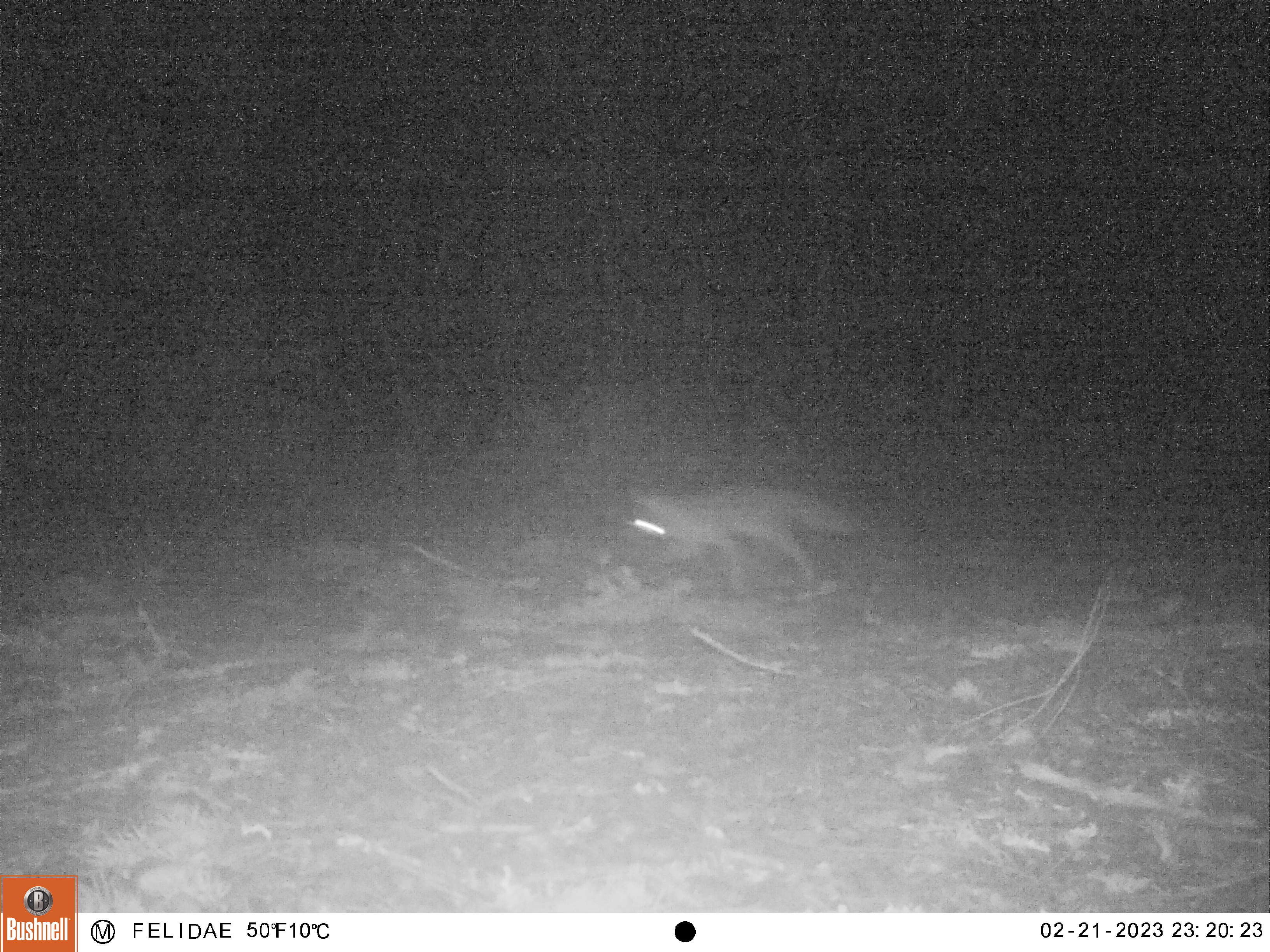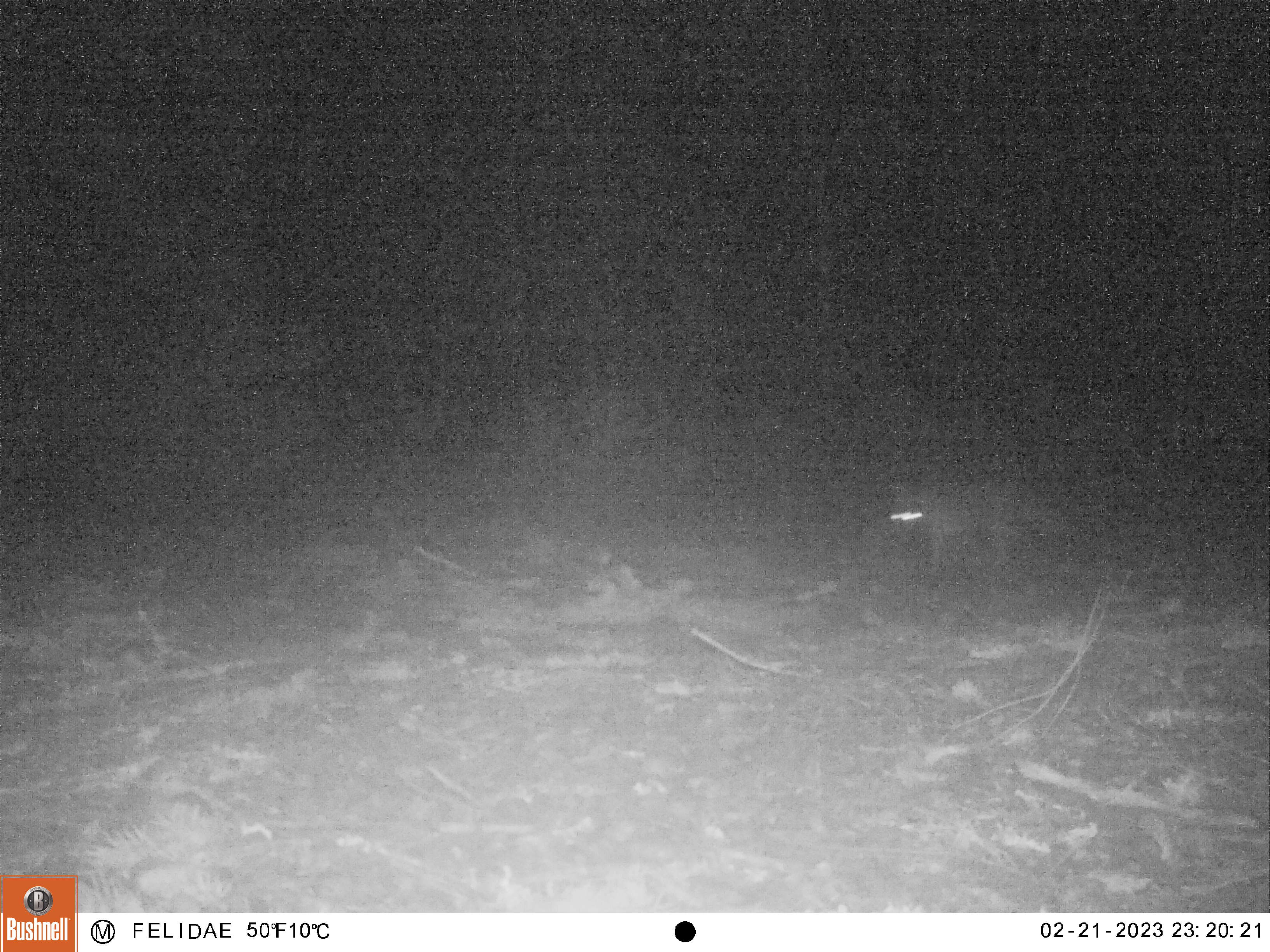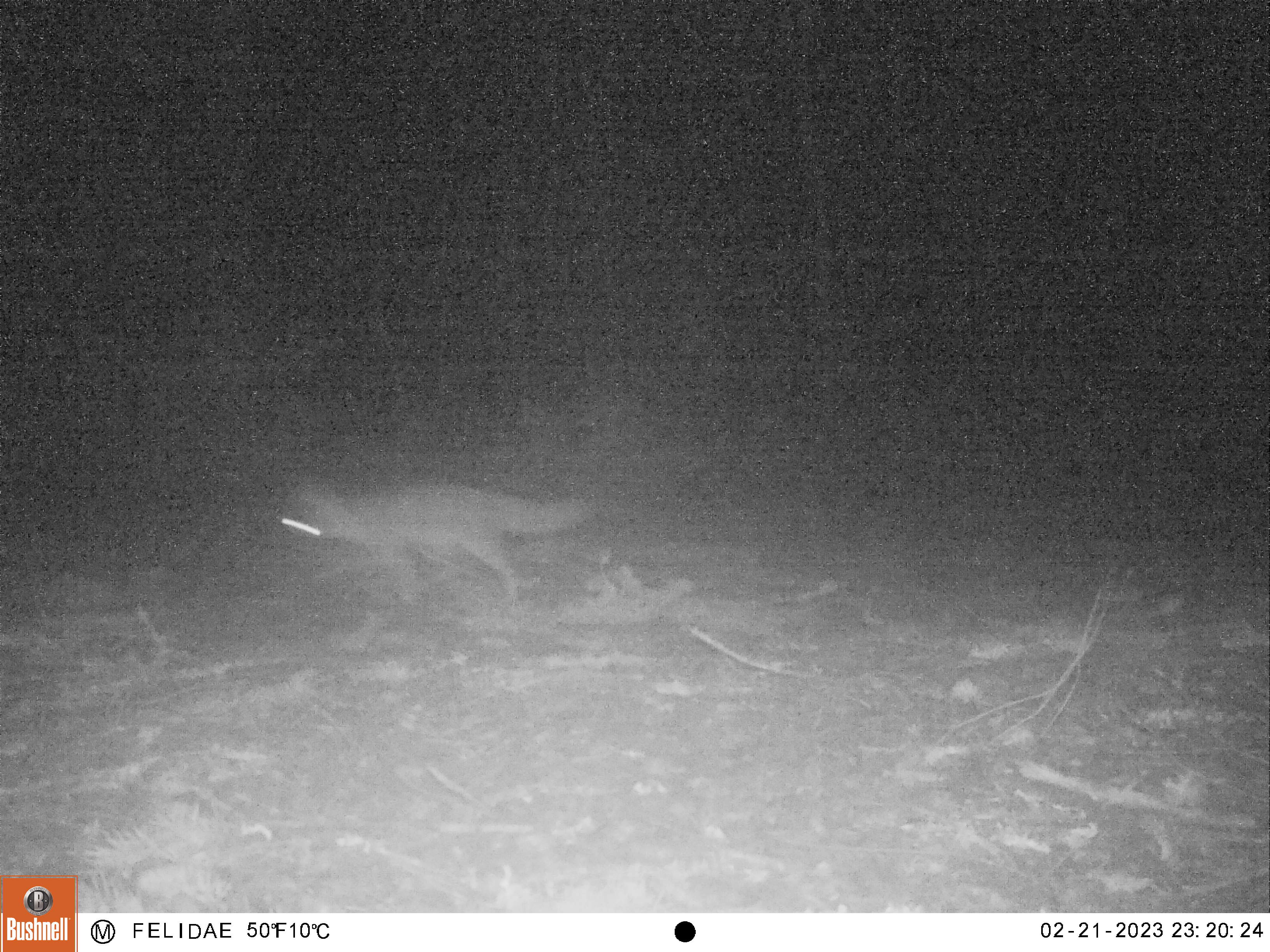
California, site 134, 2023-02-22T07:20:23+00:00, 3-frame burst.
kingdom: Animalia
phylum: Chordata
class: Mammalia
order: Carnivora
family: Canidae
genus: Urocyon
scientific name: Urocyon cinereoargenteus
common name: gray fox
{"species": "gray fox (Urocyon cinereoargenteus)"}